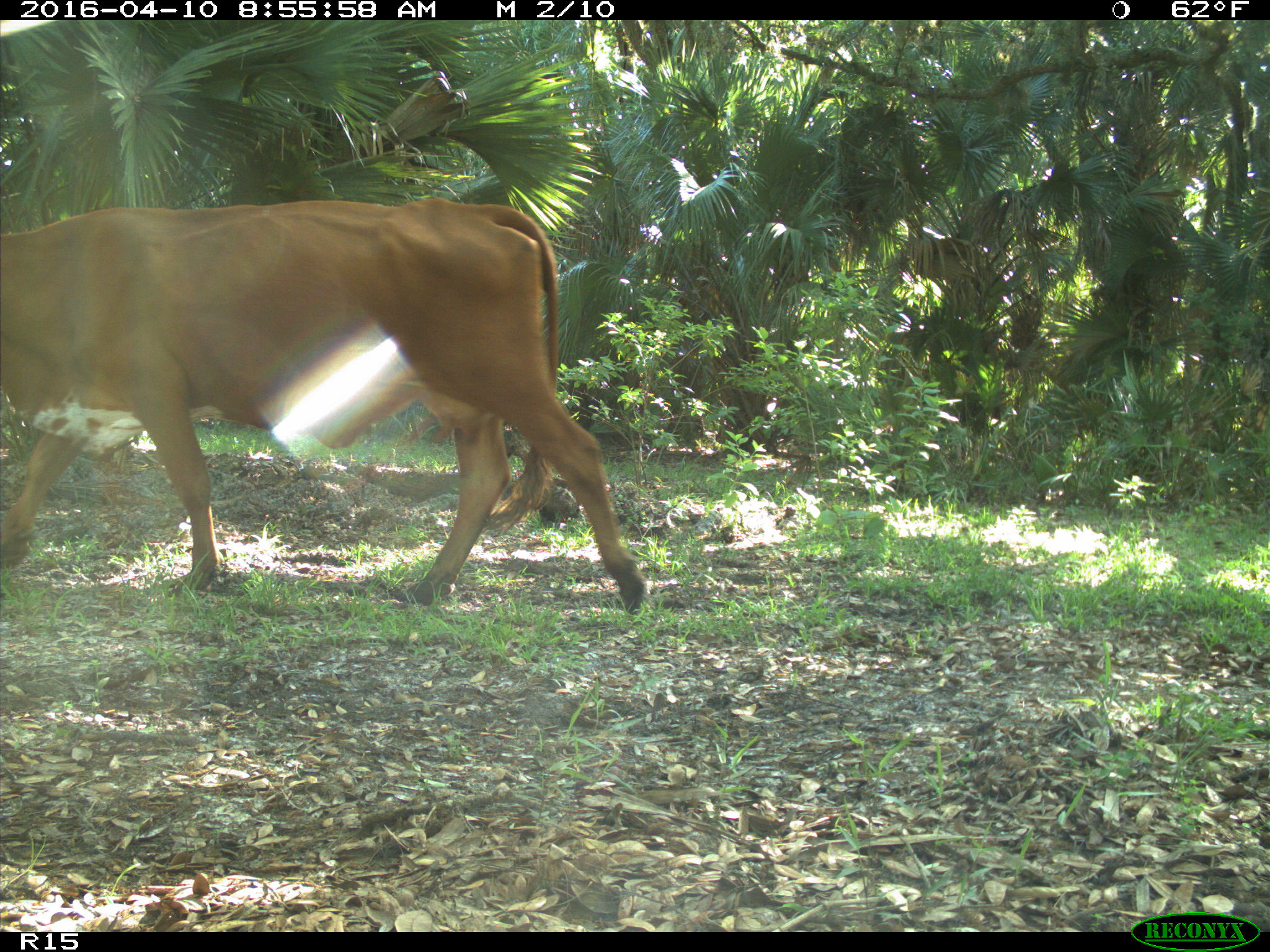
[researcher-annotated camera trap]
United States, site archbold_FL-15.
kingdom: Animalia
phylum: Chordata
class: Mammalia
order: Artiodactyla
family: Bovidae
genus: Bos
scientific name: Bos taurus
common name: domestic cow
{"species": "Bos taurus (domestic cow)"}